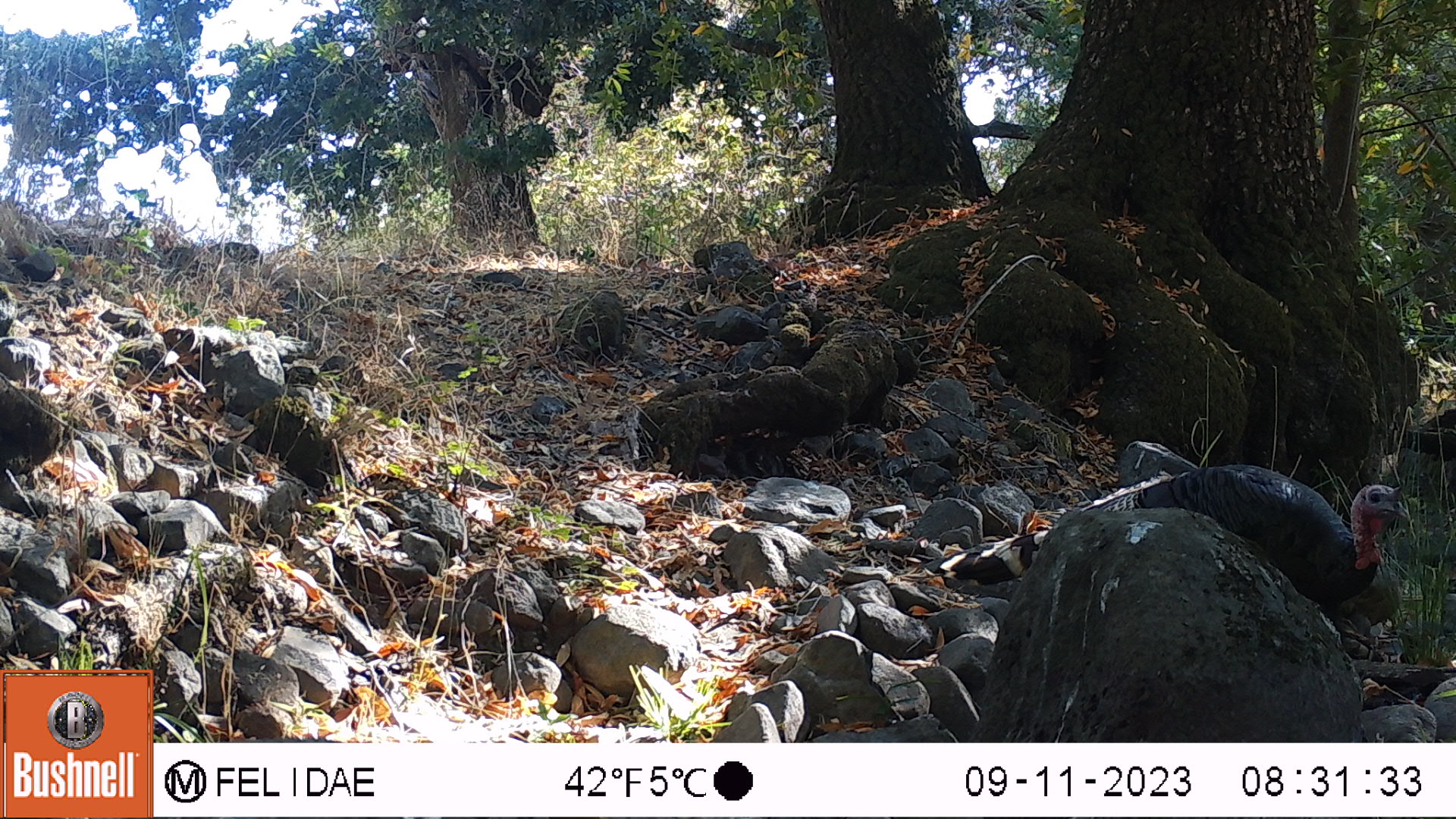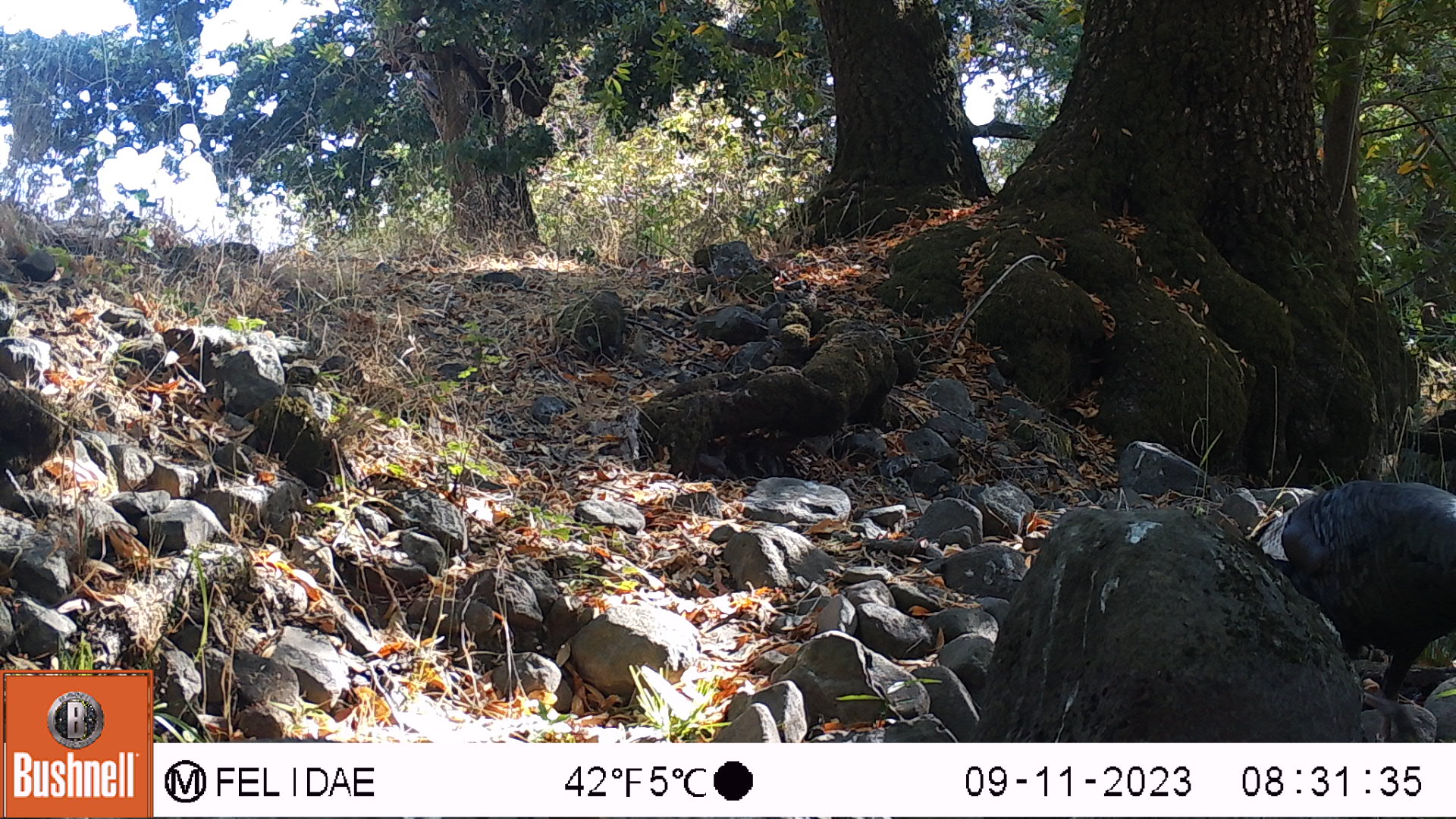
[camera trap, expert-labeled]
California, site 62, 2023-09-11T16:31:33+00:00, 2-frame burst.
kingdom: Animalia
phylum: Chordata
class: Aves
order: Galliformes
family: Phasianidae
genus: Meleagris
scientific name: Meleagris gallopavo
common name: turkey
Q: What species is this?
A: Turkey (Meleagris gallopavo).